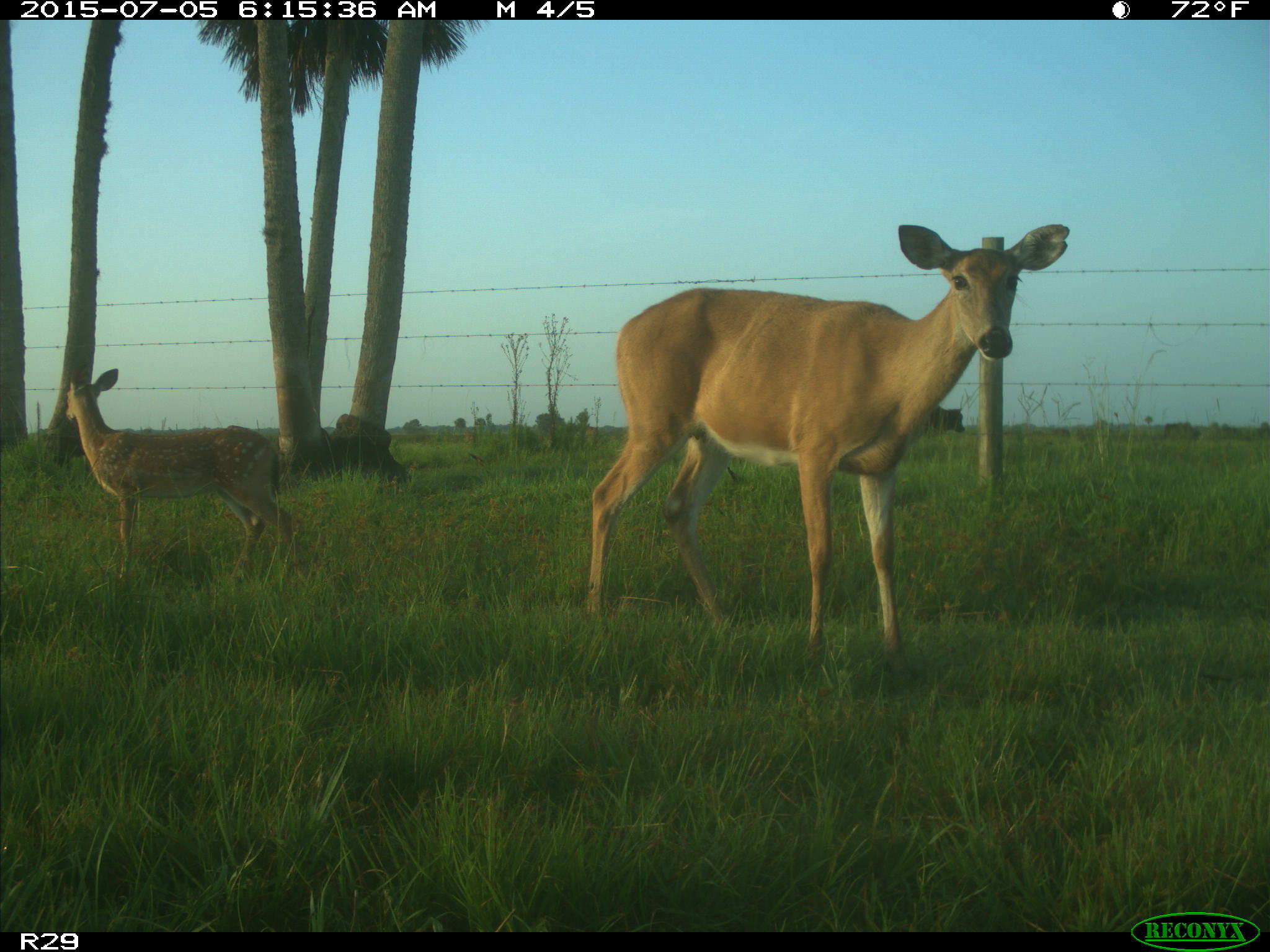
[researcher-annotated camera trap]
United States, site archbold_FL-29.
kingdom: Animalia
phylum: Chordata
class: Mammalia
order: Artiodactyla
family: Bovidae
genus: Bos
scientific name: Bos taurus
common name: domestic cow